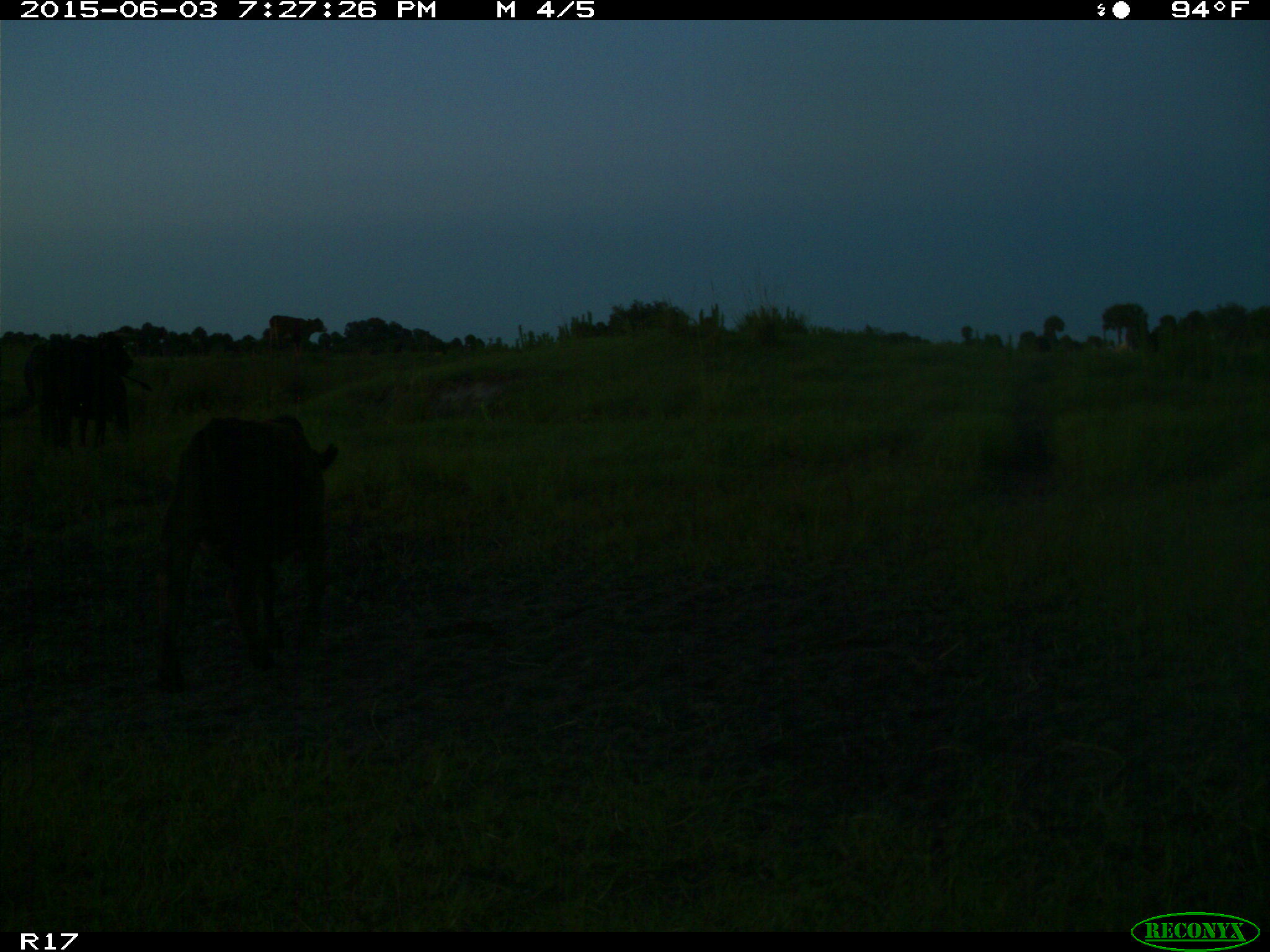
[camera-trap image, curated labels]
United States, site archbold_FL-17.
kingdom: Animalia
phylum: Chordata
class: Mammalia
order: Artiodactyla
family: Bovidae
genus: Bos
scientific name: Bos taurus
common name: domestic cow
Bos taurus (domestic cow).